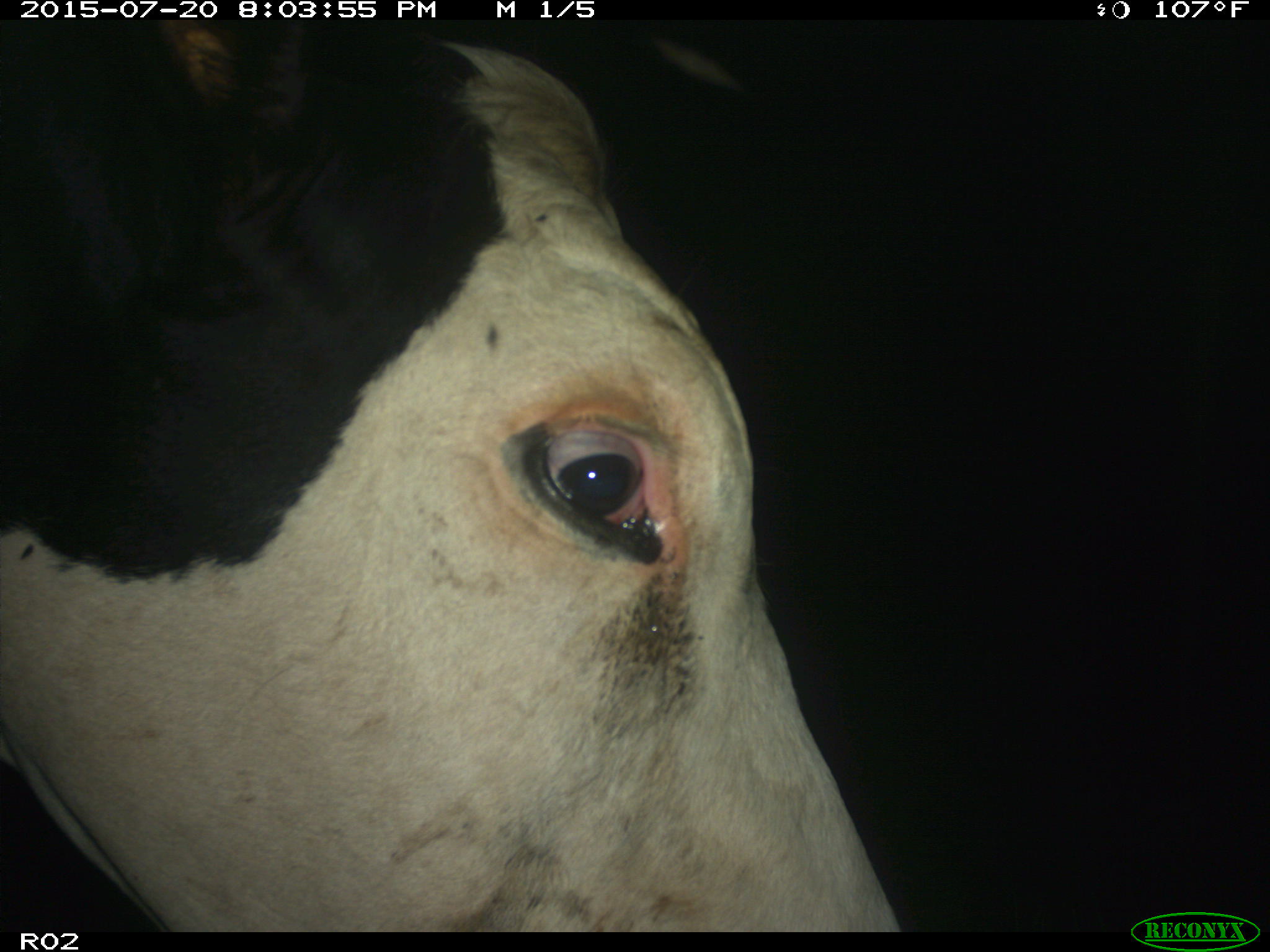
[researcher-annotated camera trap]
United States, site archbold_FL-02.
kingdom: Animalia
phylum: Chordata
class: Mammalia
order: Artiodactyla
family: Bovidae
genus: Bos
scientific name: Bos taurus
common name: domestic cow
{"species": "Bos taurus (domestic cow)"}